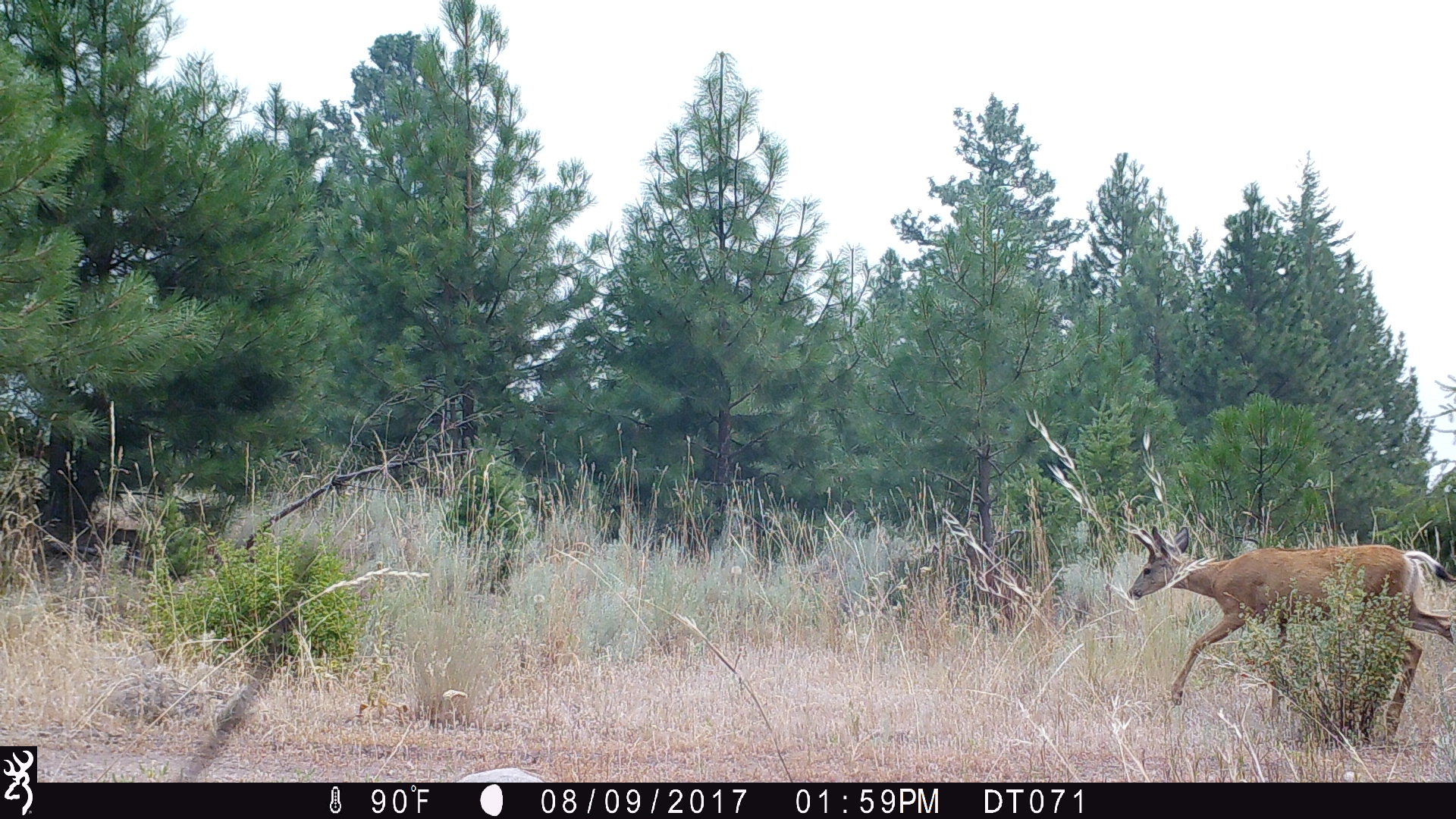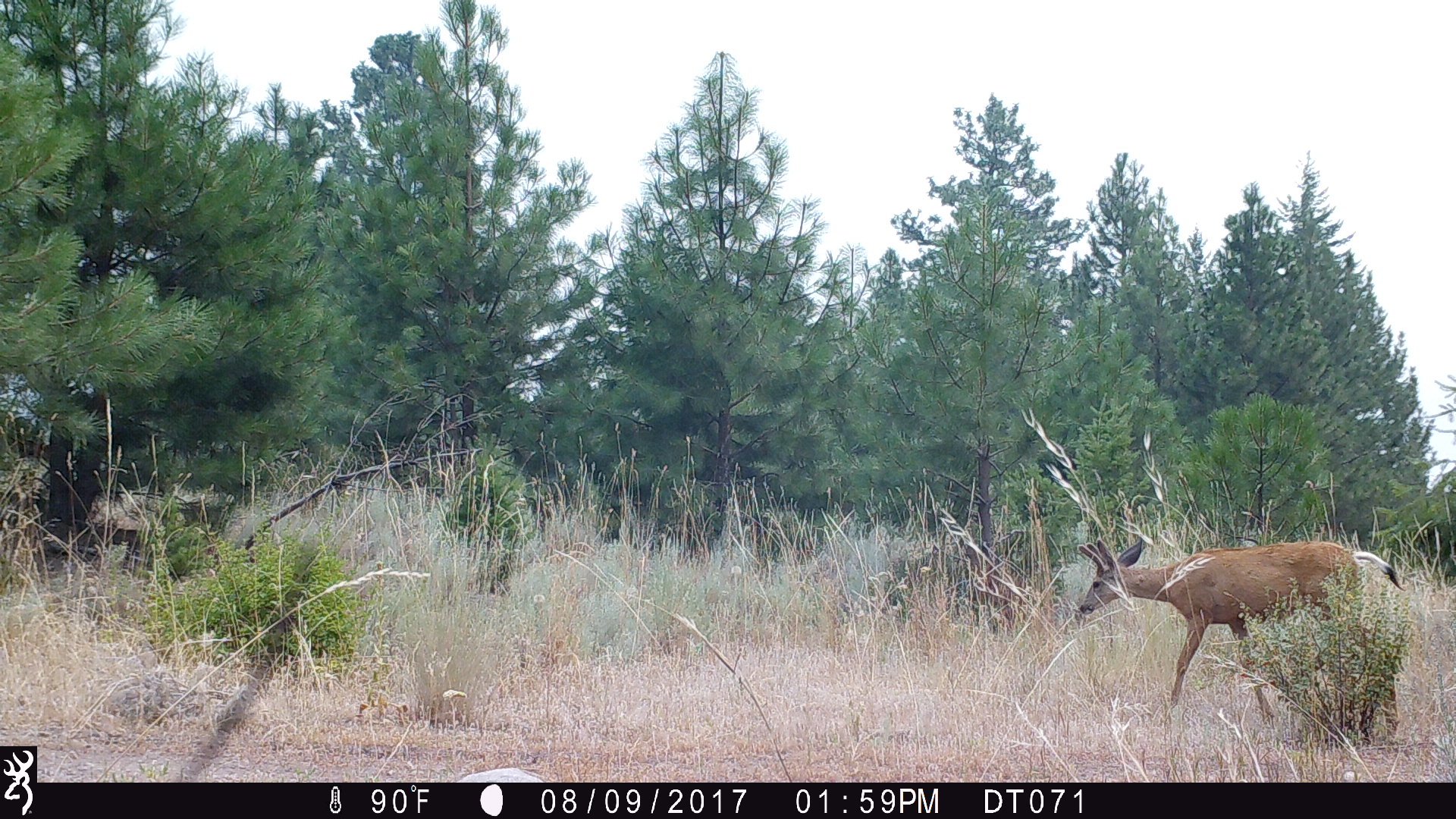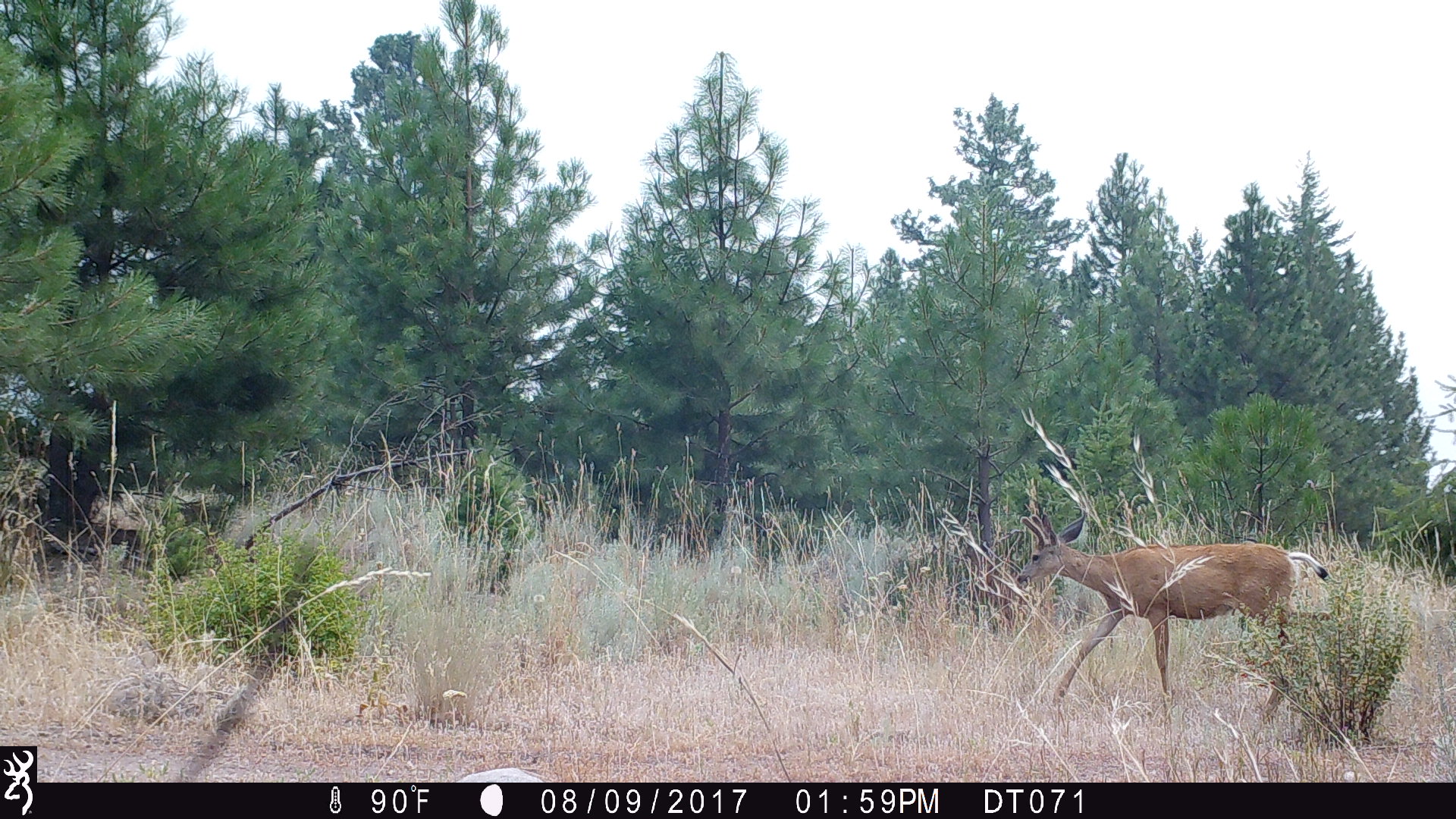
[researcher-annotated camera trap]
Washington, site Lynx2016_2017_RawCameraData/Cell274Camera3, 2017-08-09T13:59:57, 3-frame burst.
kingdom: Animalia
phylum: Chordata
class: Mammalia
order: Artiodactyla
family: Cervidae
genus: Odocoileus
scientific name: Odocoileus hemionus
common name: mule deer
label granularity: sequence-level